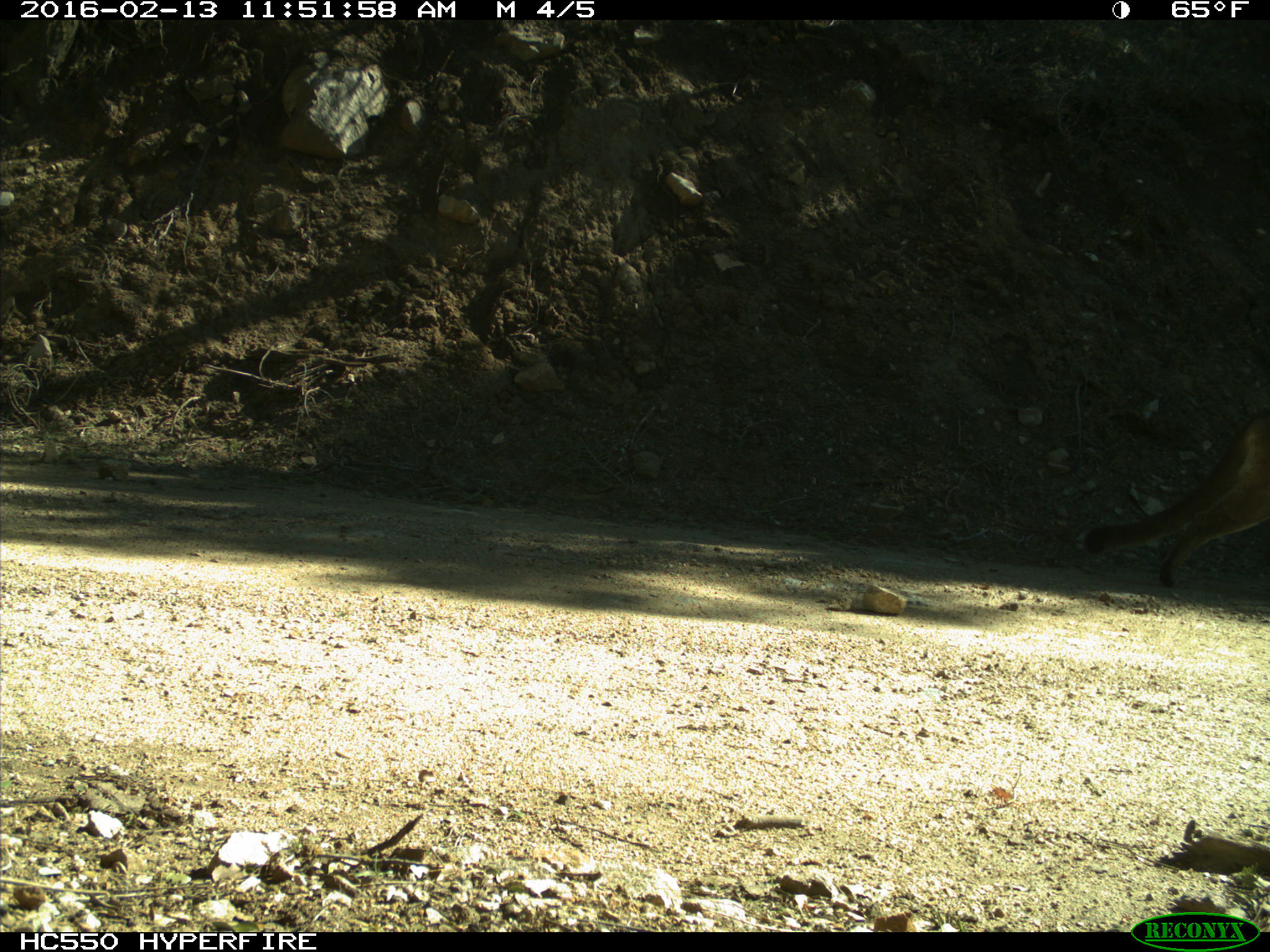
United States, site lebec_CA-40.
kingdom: Animalia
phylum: Chordata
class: Mammalia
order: Carnivora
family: Felidae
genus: Puma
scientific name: Puma concolor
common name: mountain lion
Puma concolor (mountain lion).